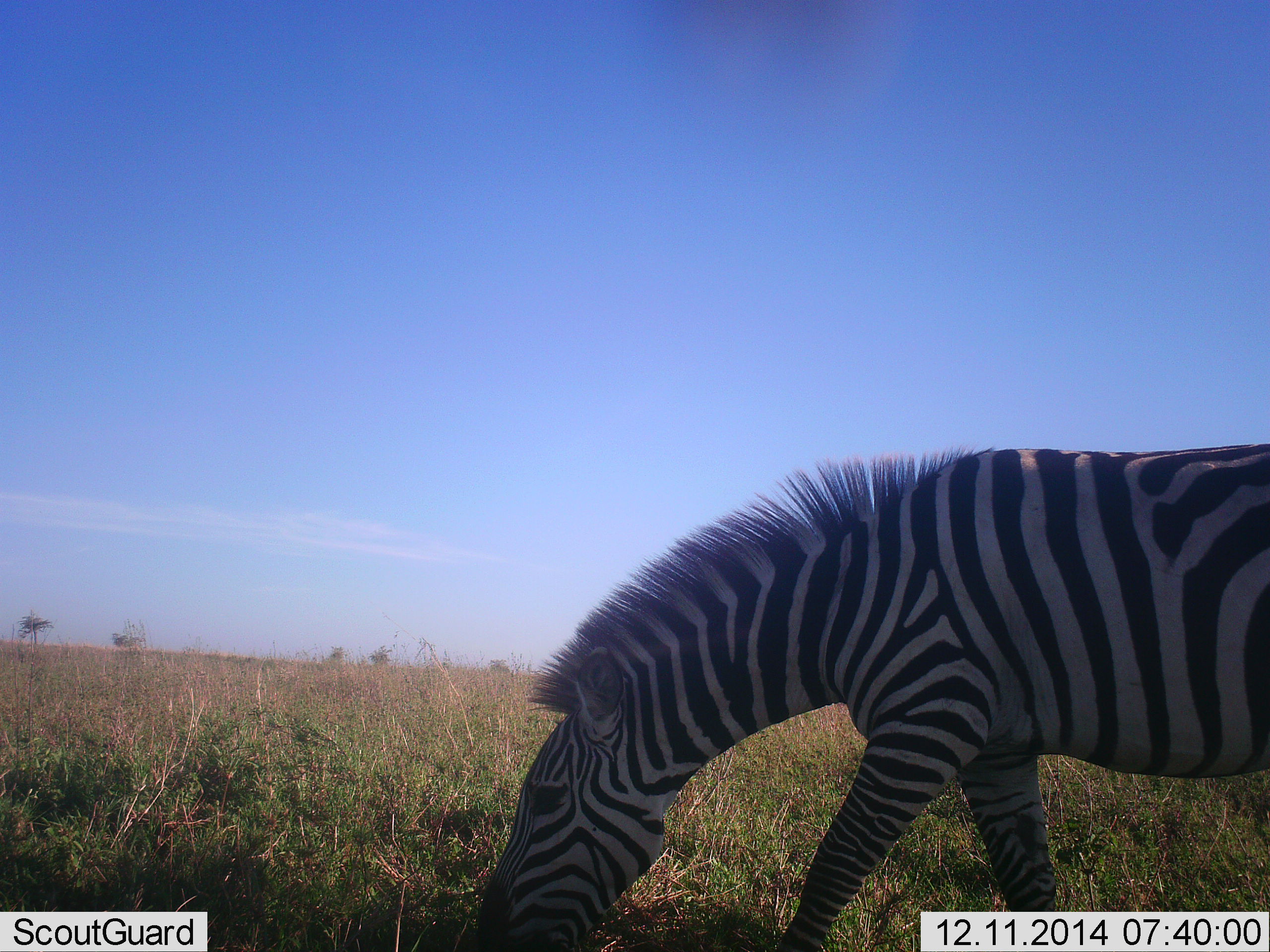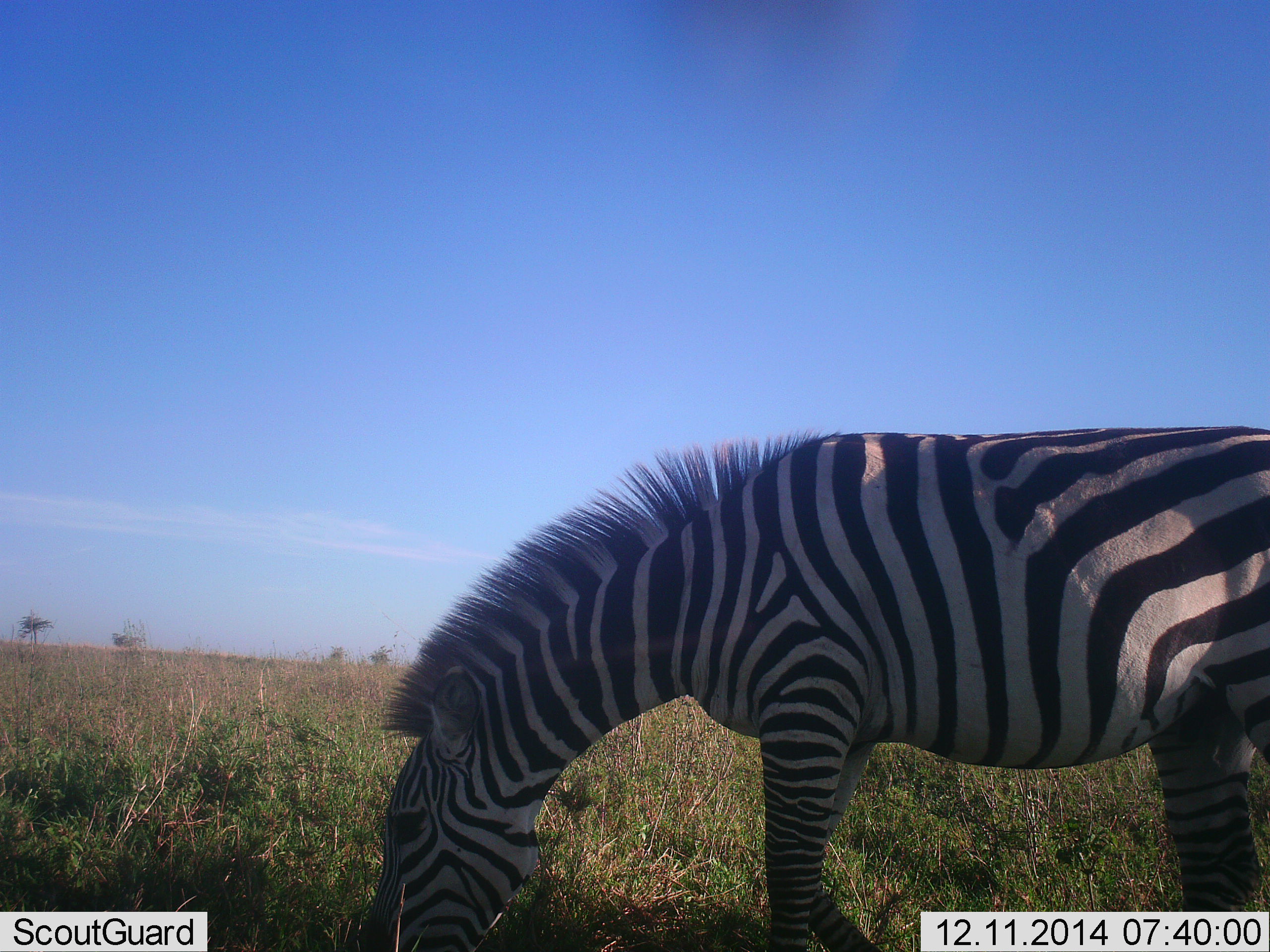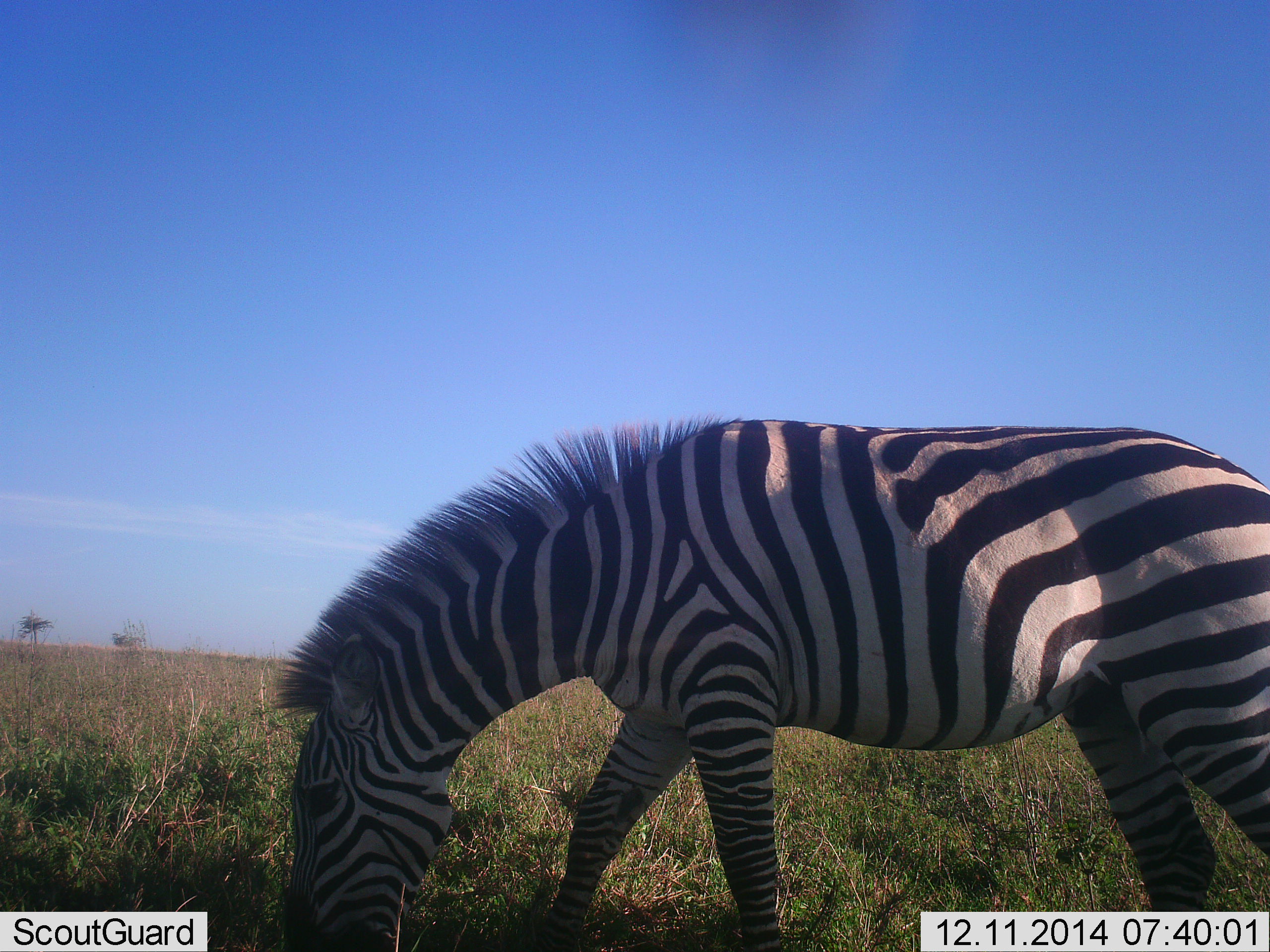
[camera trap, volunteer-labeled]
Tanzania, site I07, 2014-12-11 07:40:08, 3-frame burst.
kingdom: Animalia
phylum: Chordata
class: Mammalia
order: Perissodactyla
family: Equidae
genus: Equus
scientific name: Equus quagga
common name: plains zebra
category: zebra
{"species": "zebra (plains zebra) (Equus quagga)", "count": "1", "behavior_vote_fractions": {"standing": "21%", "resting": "0%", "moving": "7%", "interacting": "0%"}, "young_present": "0%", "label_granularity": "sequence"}